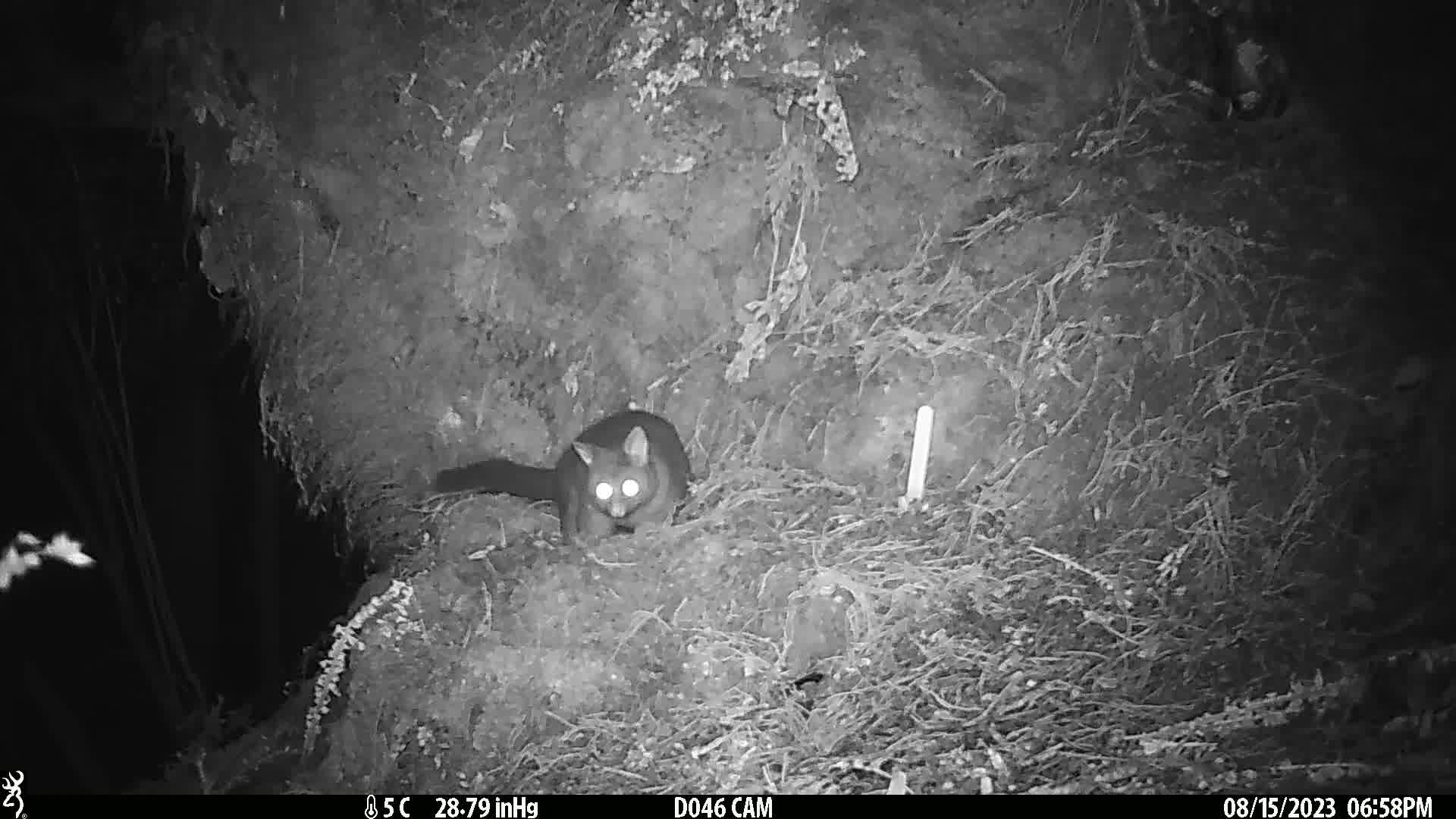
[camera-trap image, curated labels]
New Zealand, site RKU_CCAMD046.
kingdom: Animalia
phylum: Chordata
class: Mammalia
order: Diprotodontia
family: Phalangeridae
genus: Trichosurus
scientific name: Trichosurus vulpecula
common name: common brushtail possum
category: possum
Possum (common brushtail possum) (Trichosurus vulpecula).